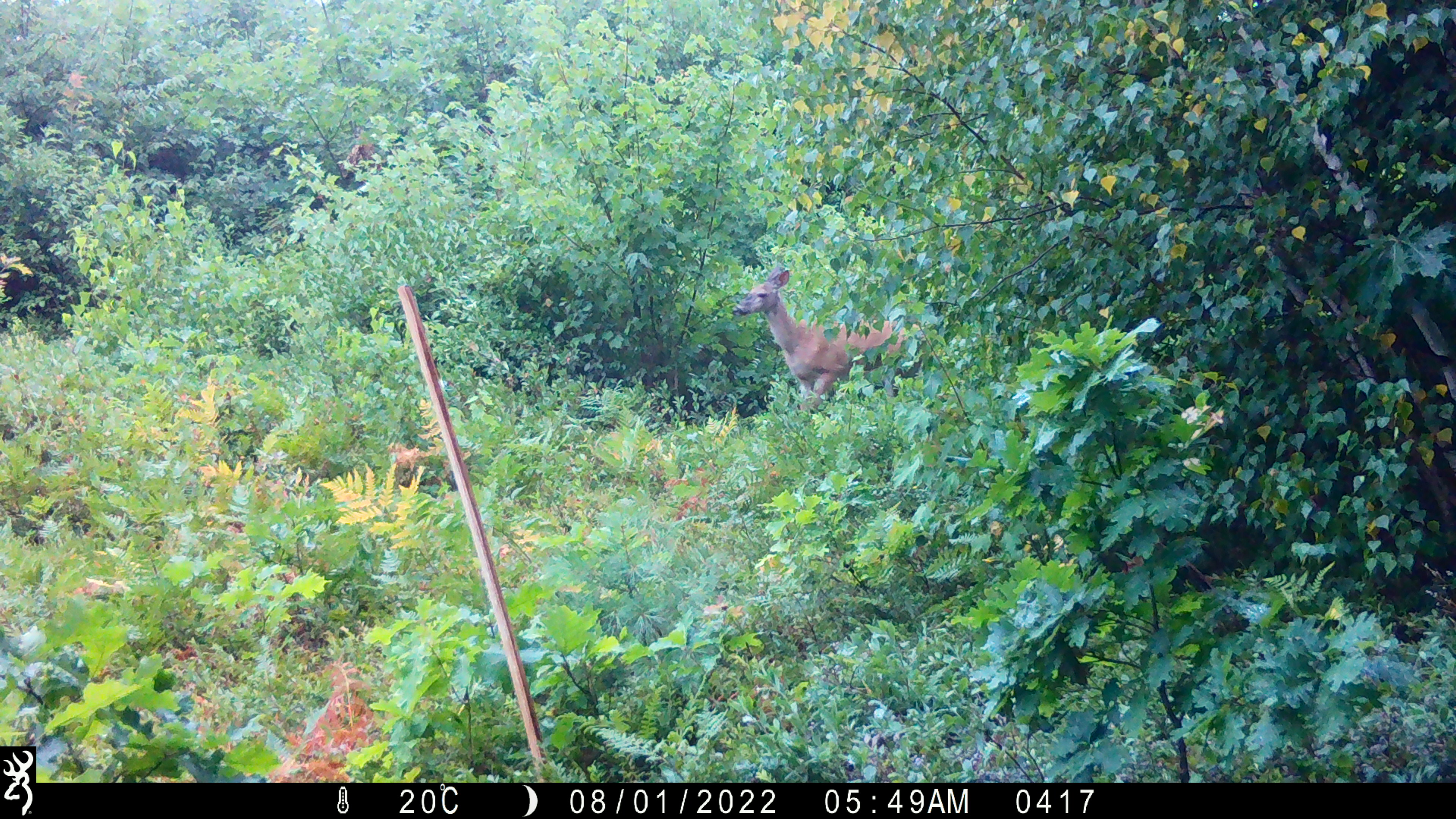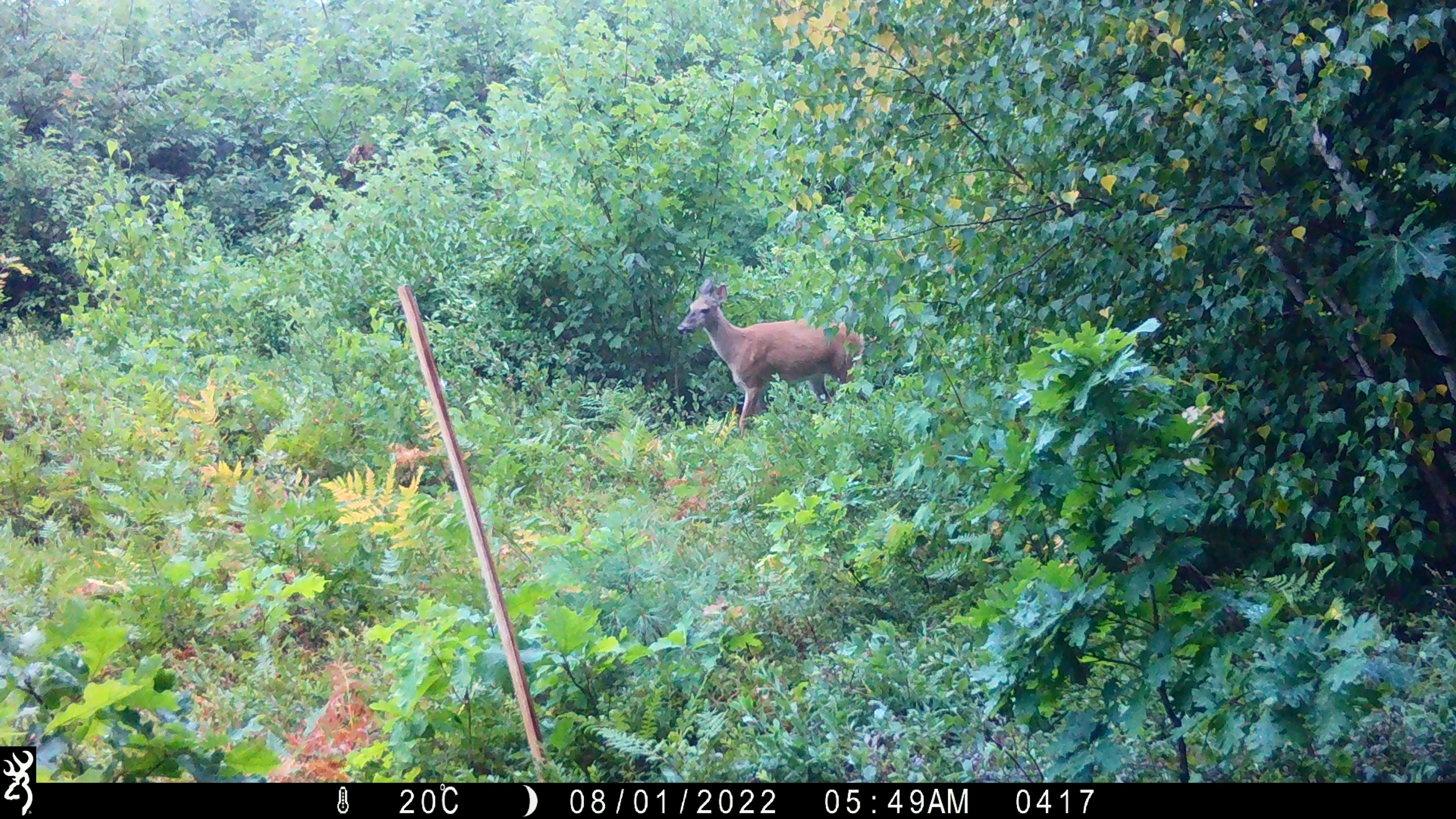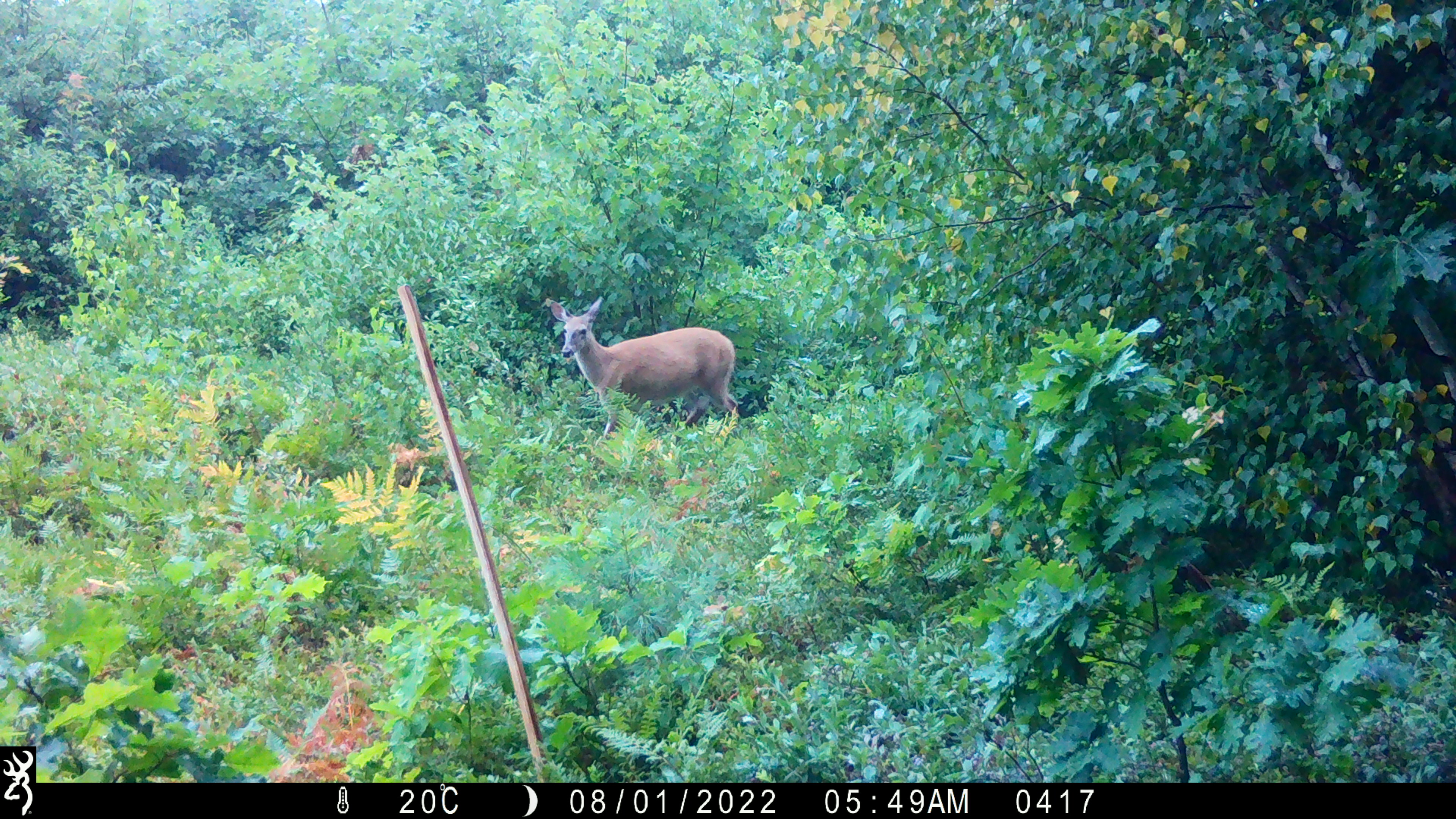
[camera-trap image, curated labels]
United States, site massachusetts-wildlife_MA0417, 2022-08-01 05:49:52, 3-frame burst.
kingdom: Animalia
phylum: Chordata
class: Mammalia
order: Artiodactyla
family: Cervidae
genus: Odocoileus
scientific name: Odocoileus virginianus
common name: white-tailed deer